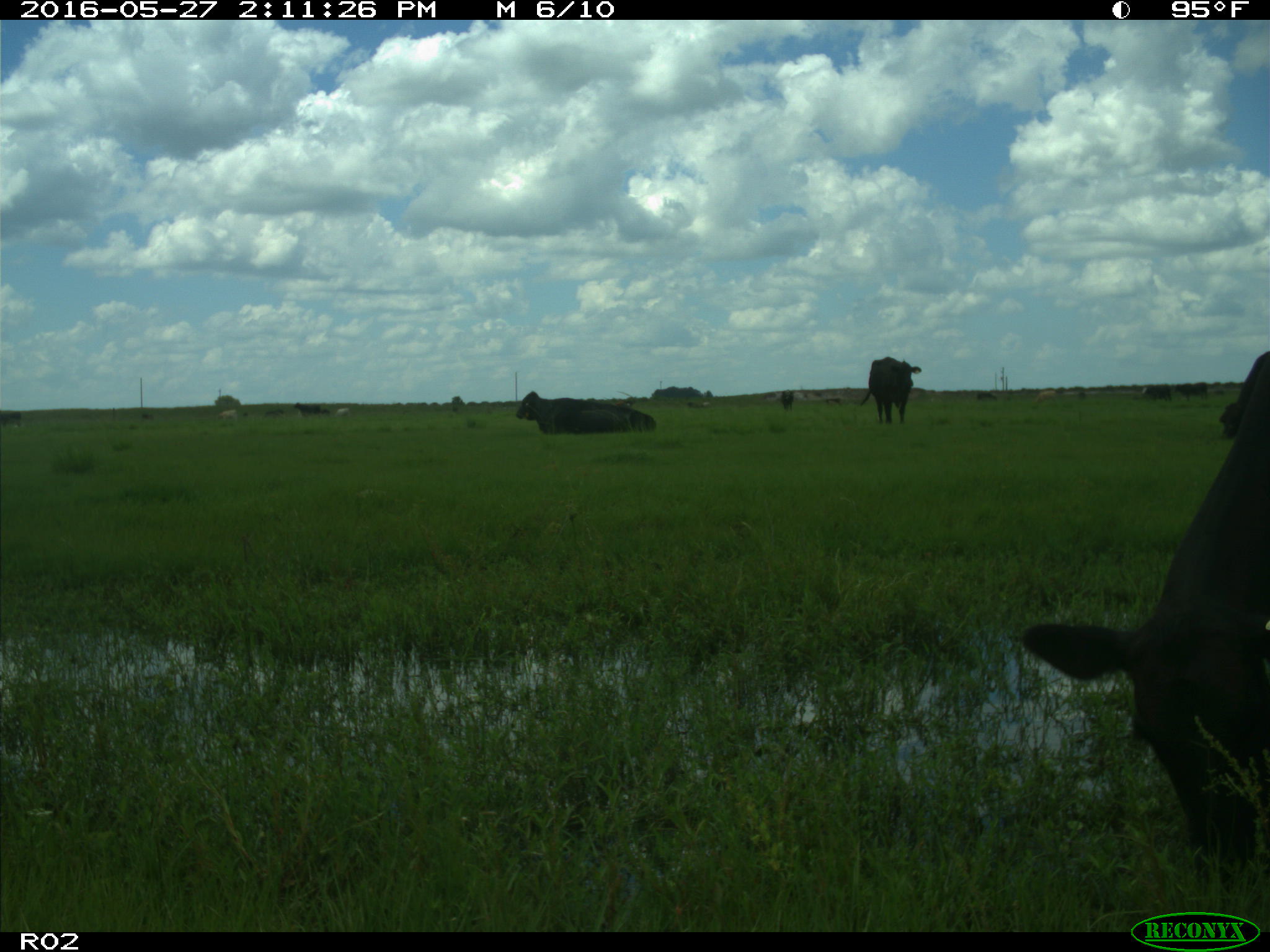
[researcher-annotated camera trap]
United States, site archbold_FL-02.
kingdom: Animalia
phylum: Chordata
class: Mammalia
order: Artiodactyla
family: Bovidae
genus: Bos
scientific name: Bos taurus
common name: domestic cow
Bos taurus (domestic cow).